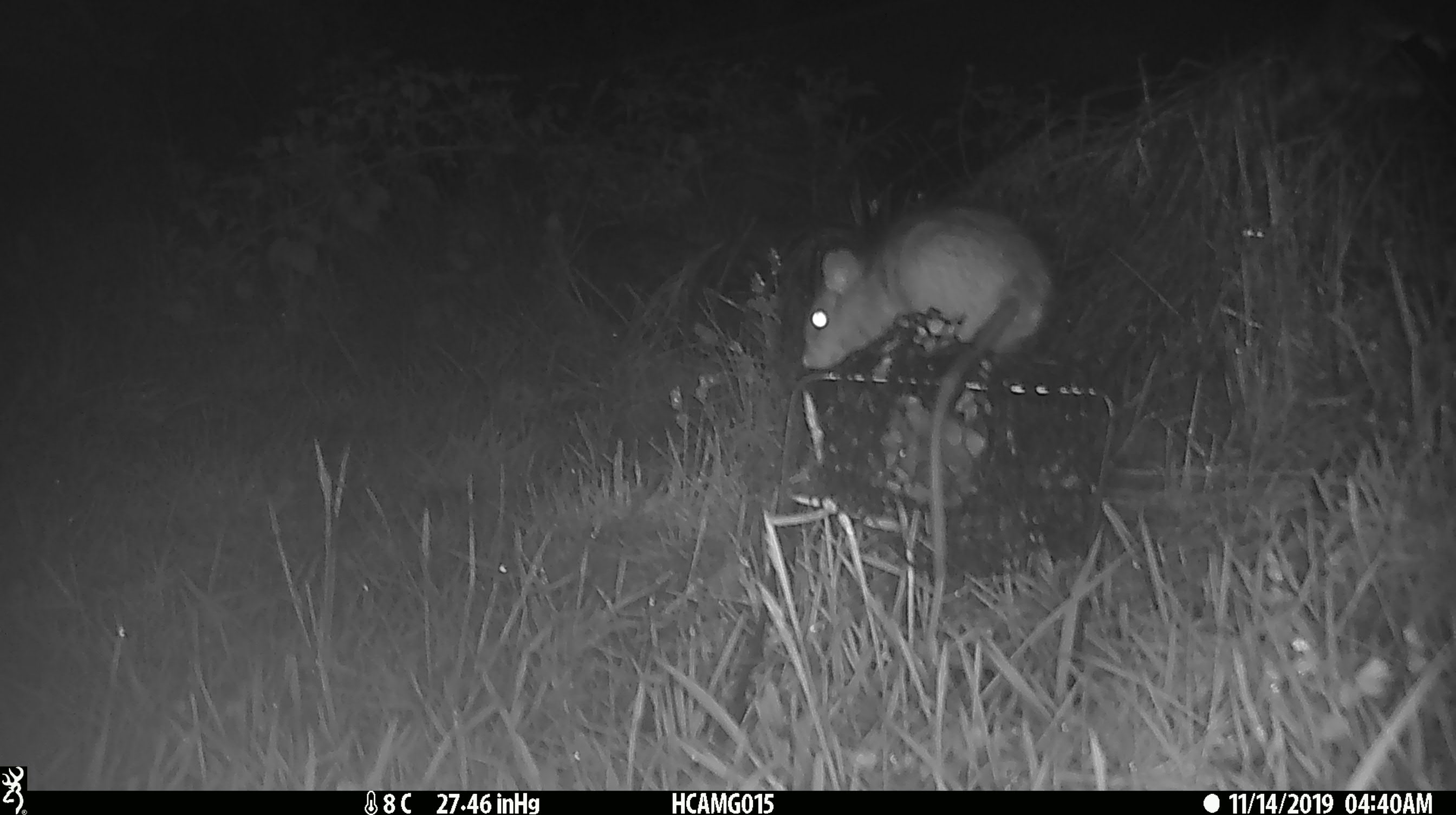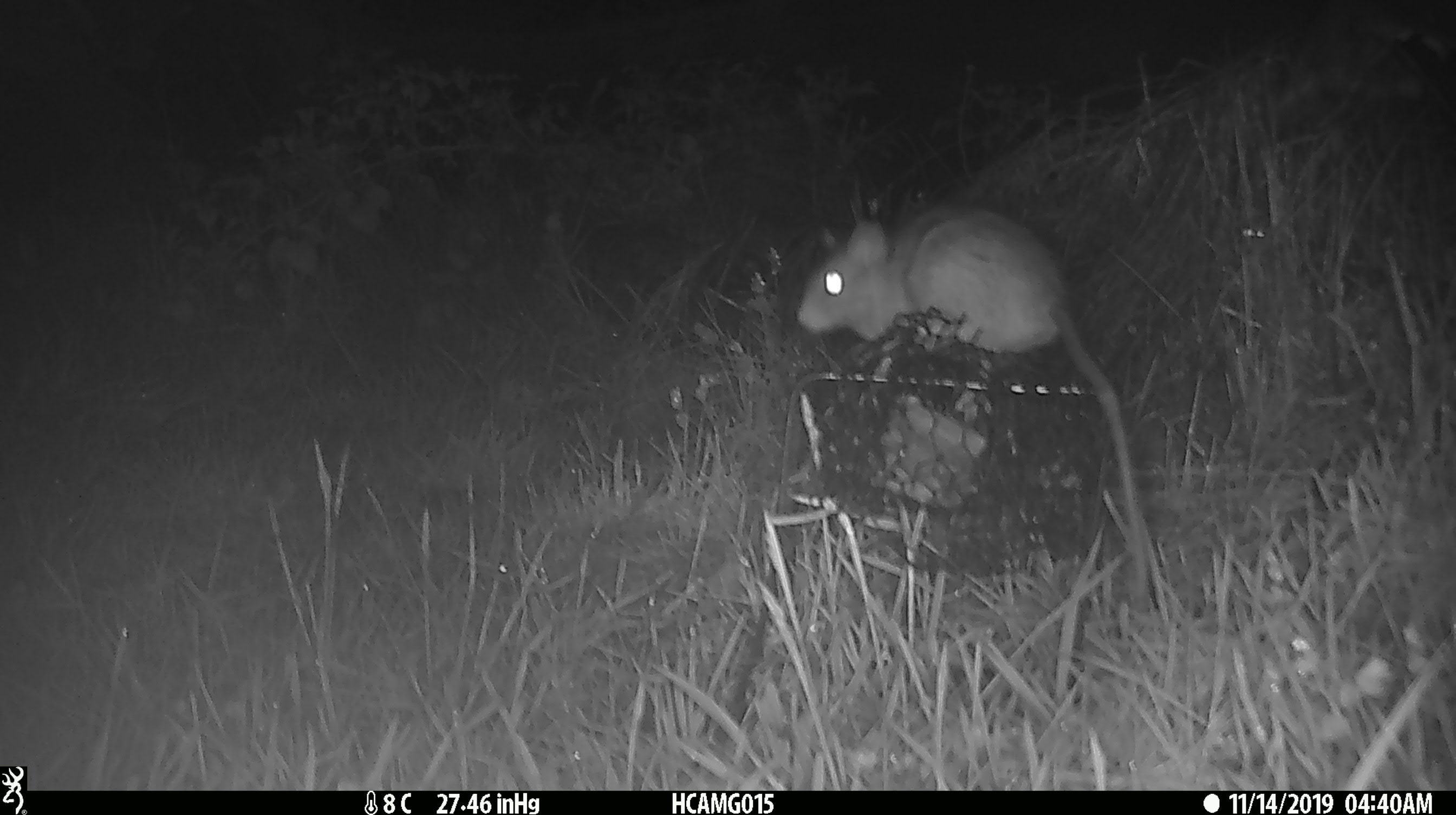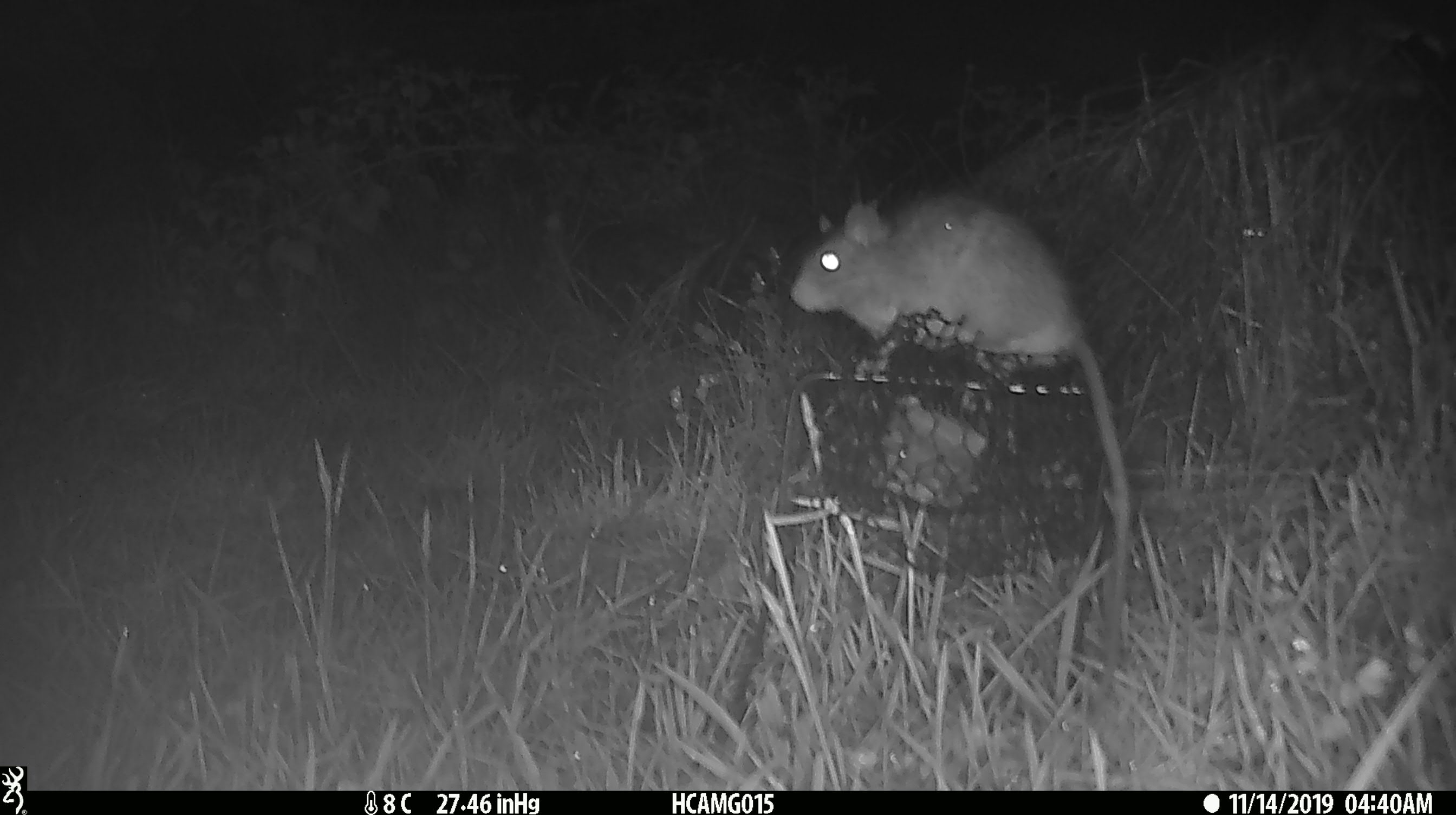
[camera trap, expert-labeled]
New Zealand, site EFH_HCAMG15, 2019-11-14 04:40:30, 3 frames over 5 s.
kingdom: Animalia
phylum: Chordata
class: Mammalia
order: Rodentia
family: Muridae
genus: Rattus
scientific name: Rattus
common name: rat